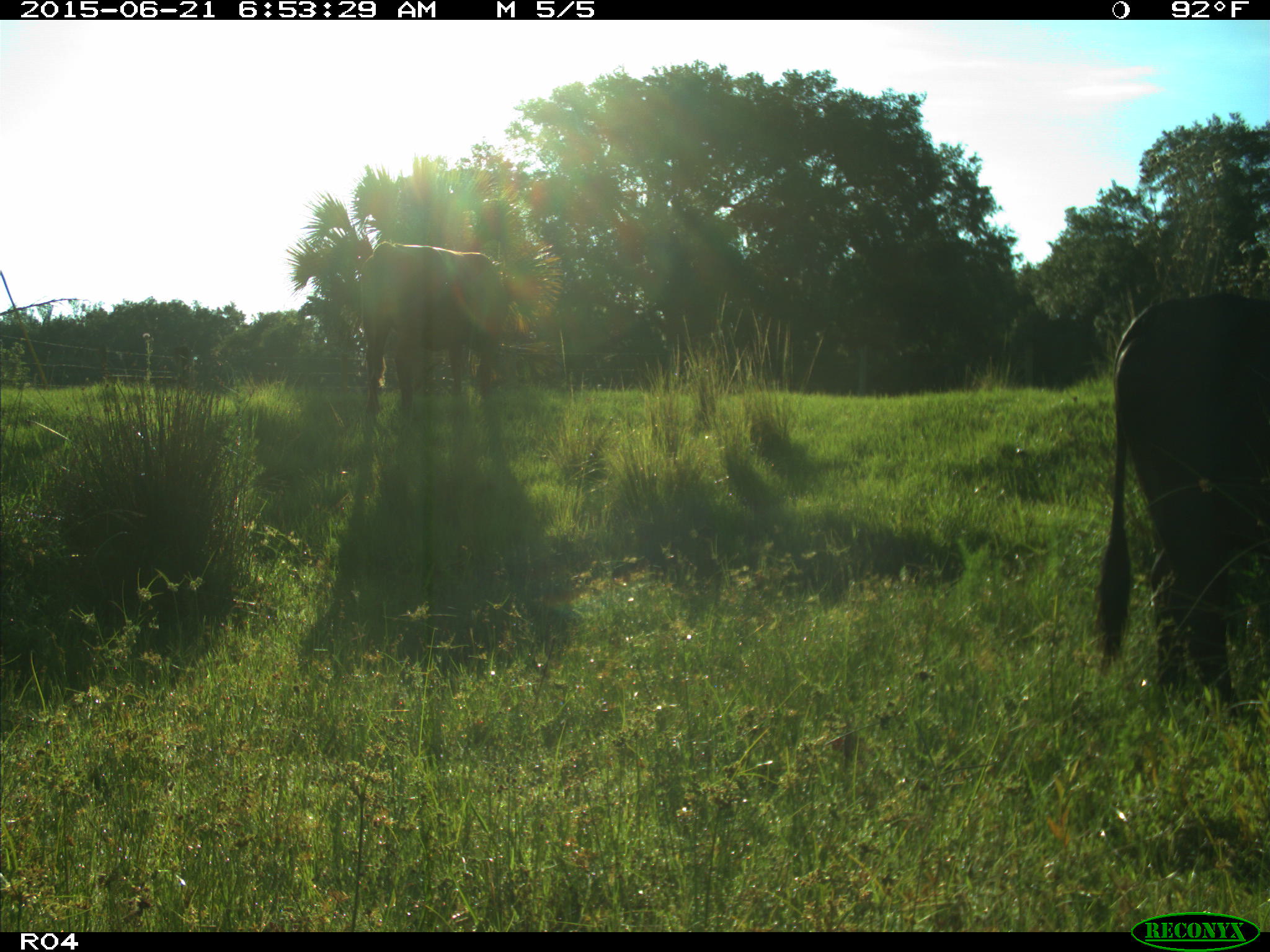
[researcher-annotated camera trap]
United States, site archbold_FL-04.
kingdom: Animalia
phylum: Chordata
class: Mammalia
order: Artiodactyla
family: Bovidae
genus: Bos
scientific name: Bos taurus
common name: domestic cow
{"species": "Bos taurus (domestic cow)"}